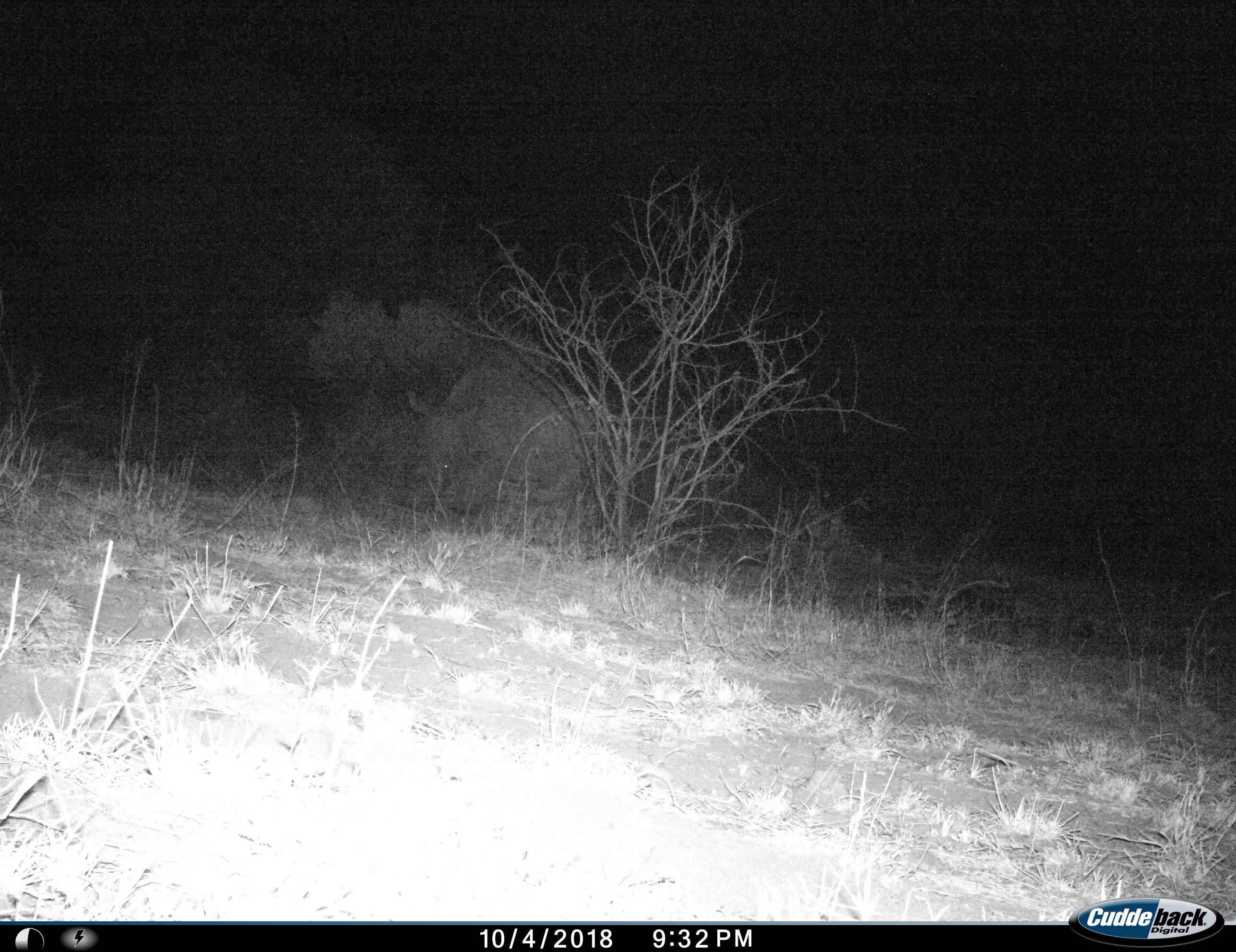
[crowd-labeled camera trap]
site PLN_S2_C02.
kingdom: Animalia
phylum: Chordata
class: Mammalia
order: Perissodactyla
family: Rhinocerotidae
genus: Ceratotherium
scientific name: Ceratotherium simum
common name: white rhinoceros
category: rhinoceroswhite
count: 1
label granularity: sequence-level